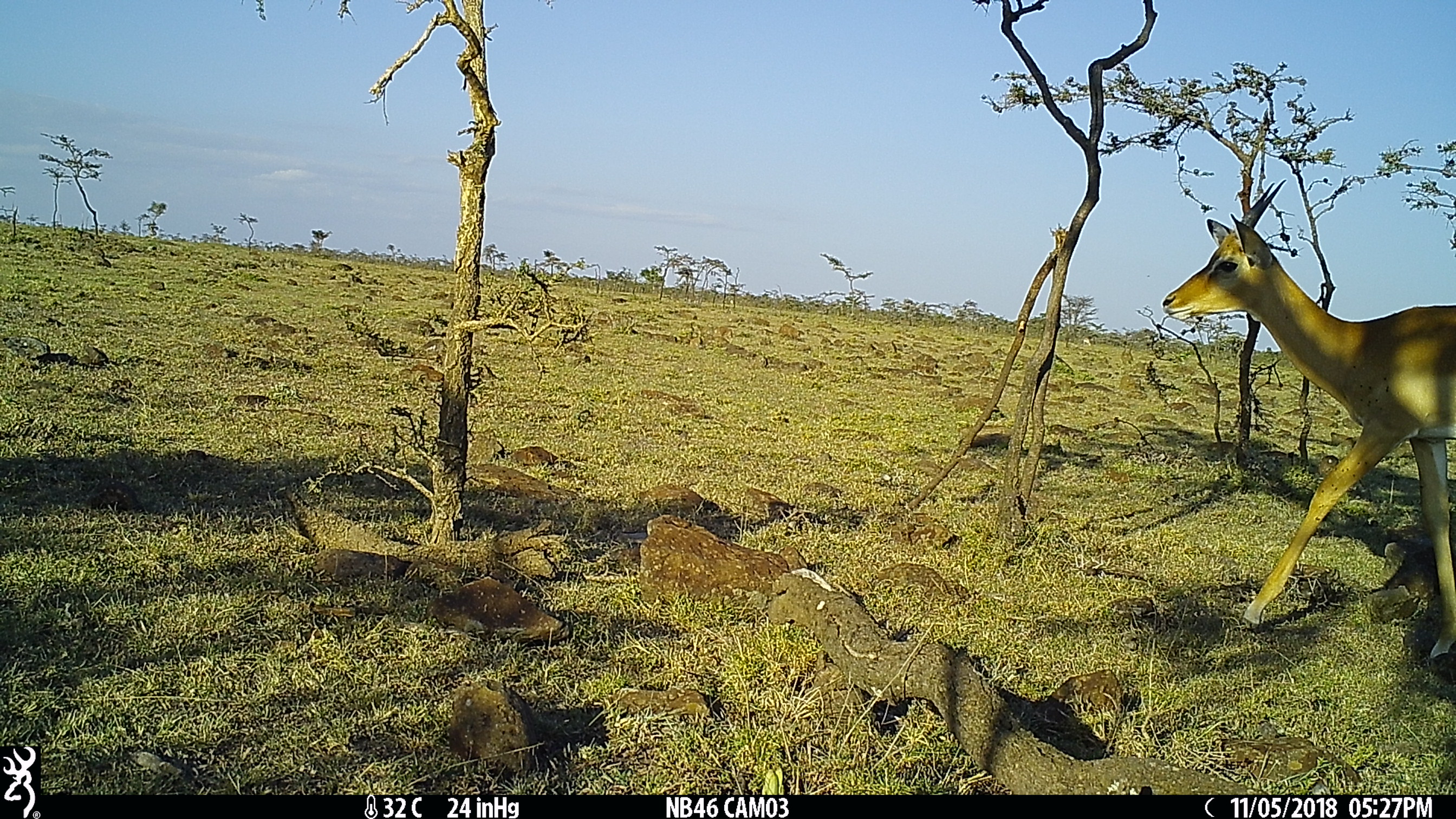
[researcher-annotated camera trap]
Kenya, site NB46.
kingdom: Animalia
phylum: Chordata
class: Mammalia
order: Artiodactyla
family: Bovidae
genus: Aepyceros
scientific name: Aepyceros melampus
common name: impala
Impala (Aepyceros melampus).